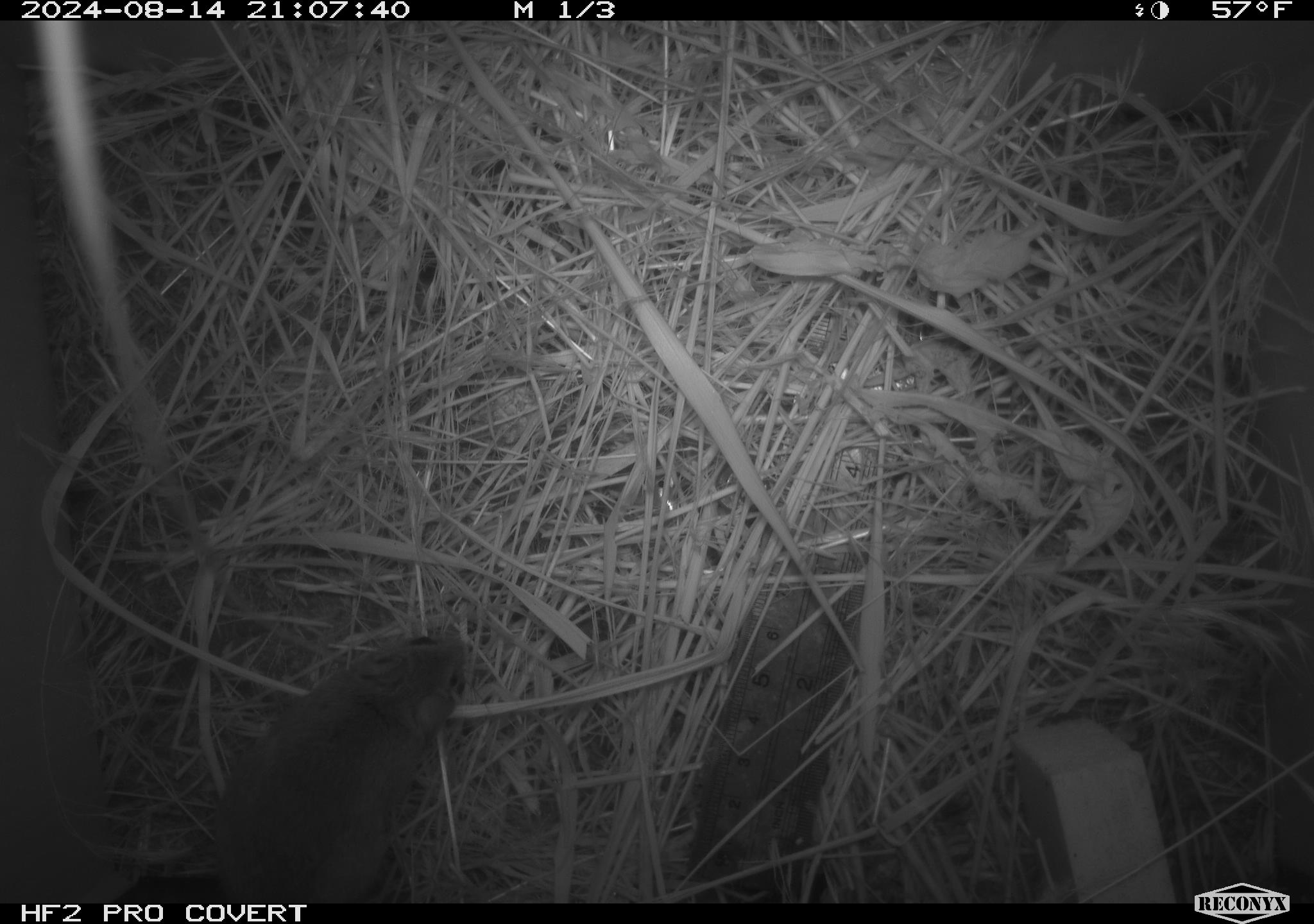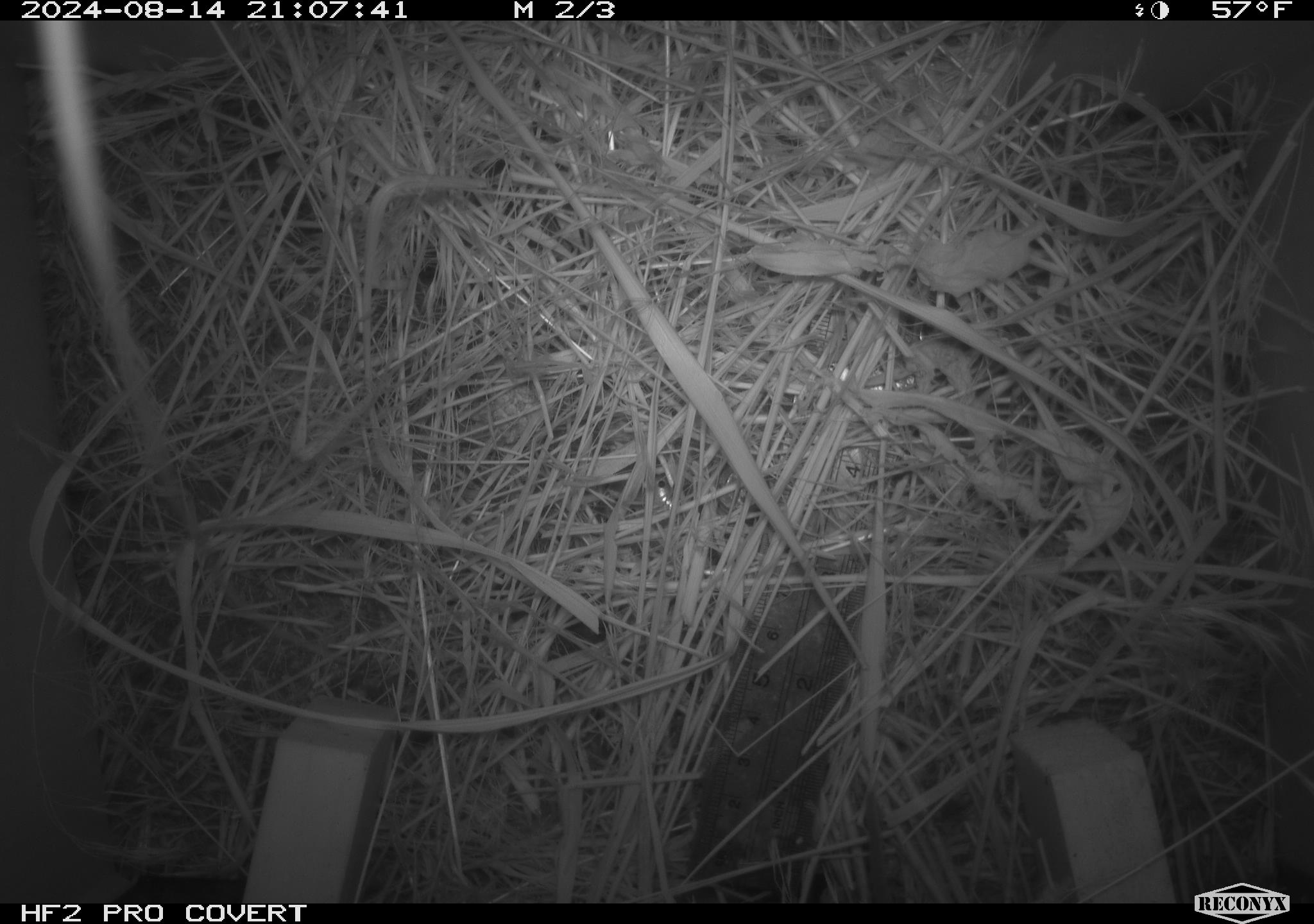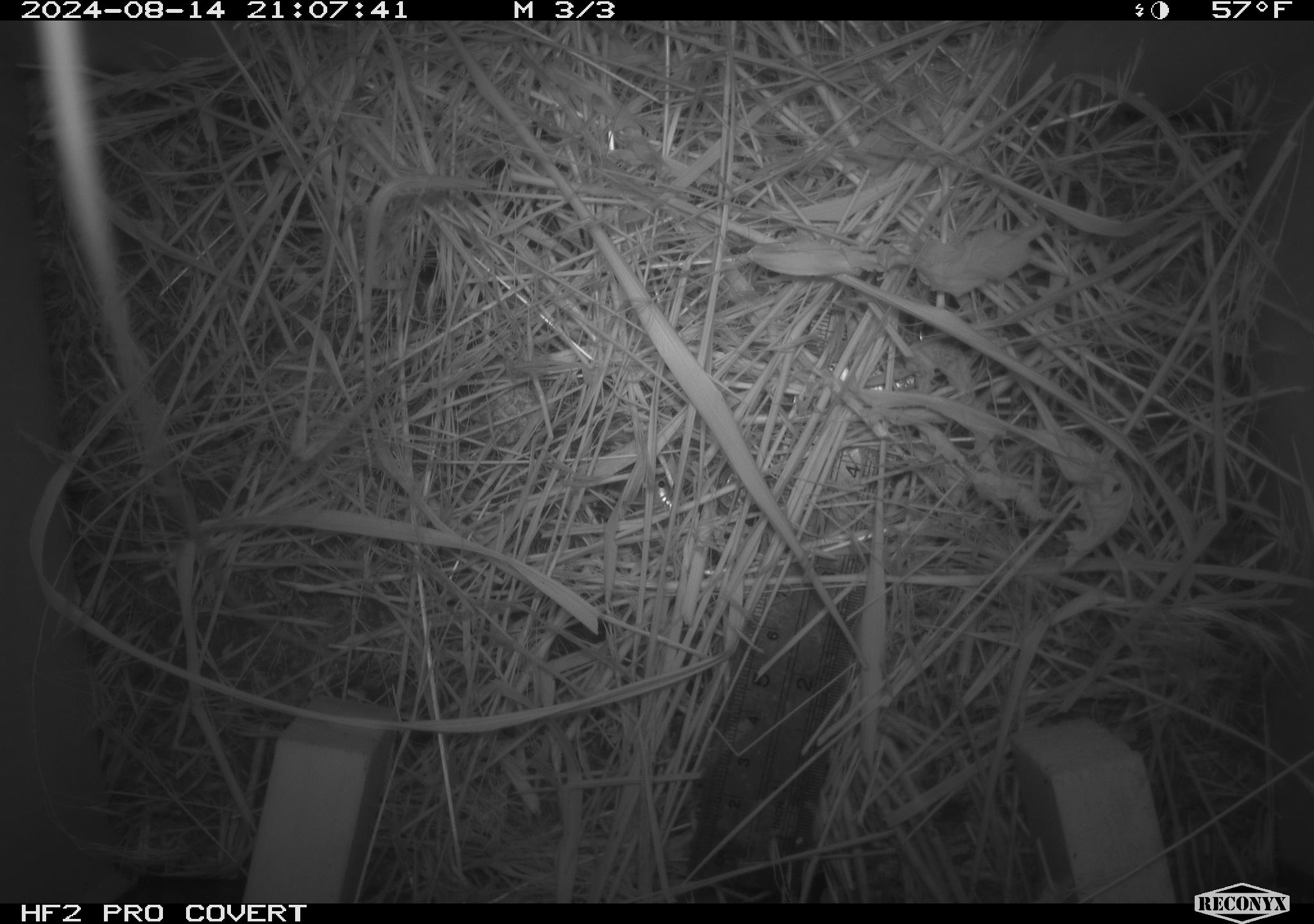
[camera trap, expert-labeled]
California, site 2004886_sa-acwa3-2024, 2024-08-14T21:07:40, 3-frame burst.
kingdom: Animalia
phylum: Chordata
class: Mammalia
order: Rodentia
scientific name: Rodentia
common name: mouse species